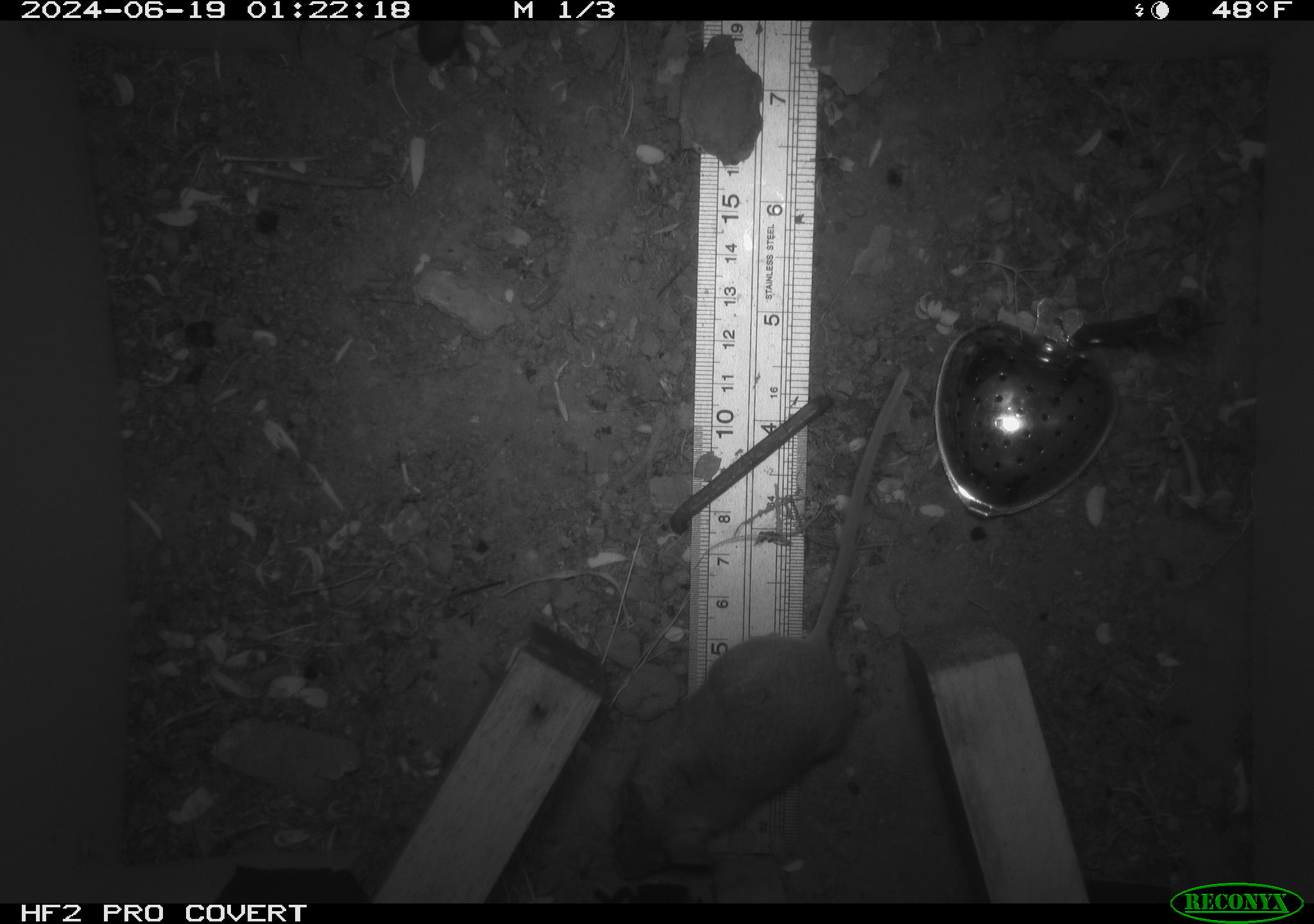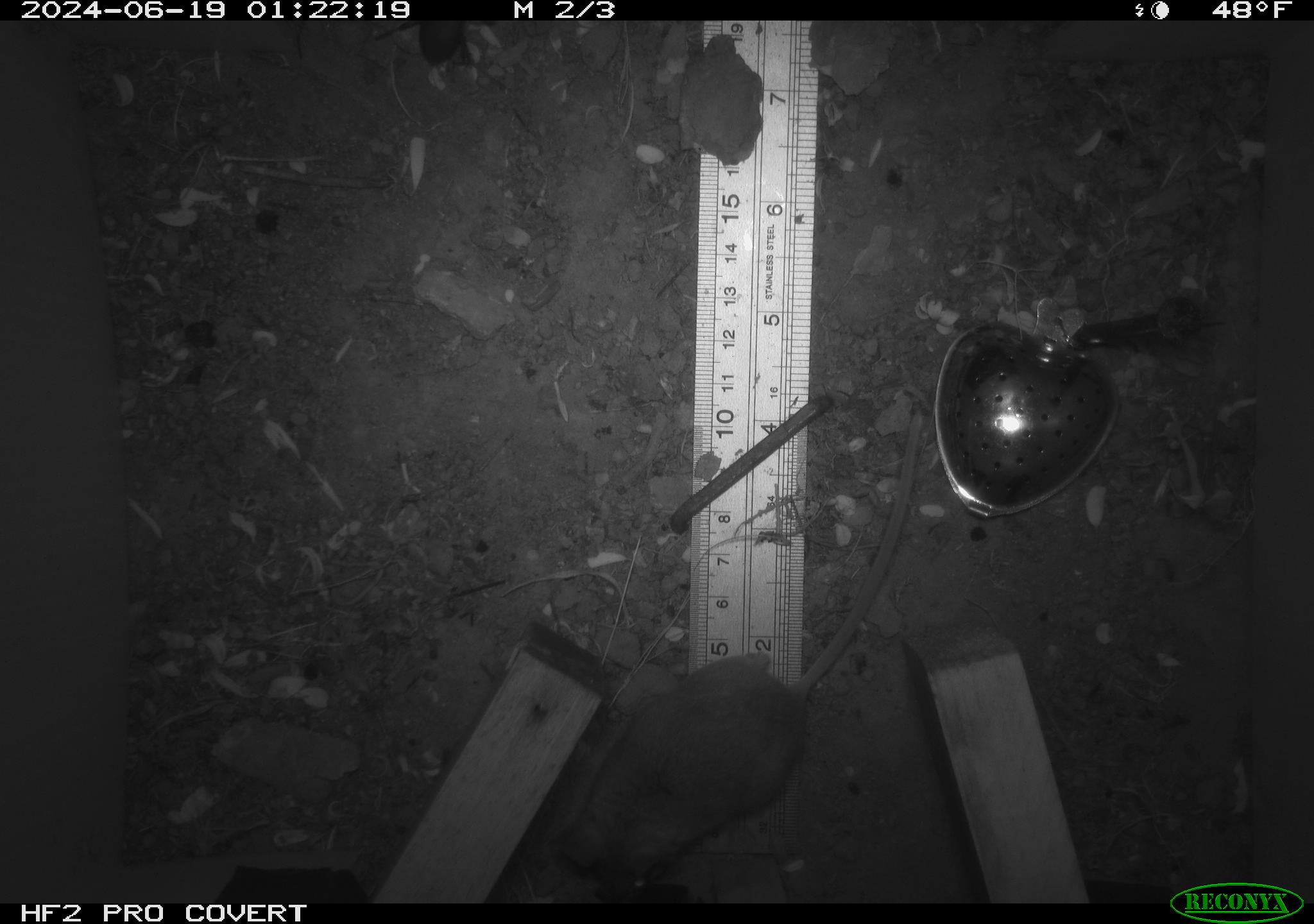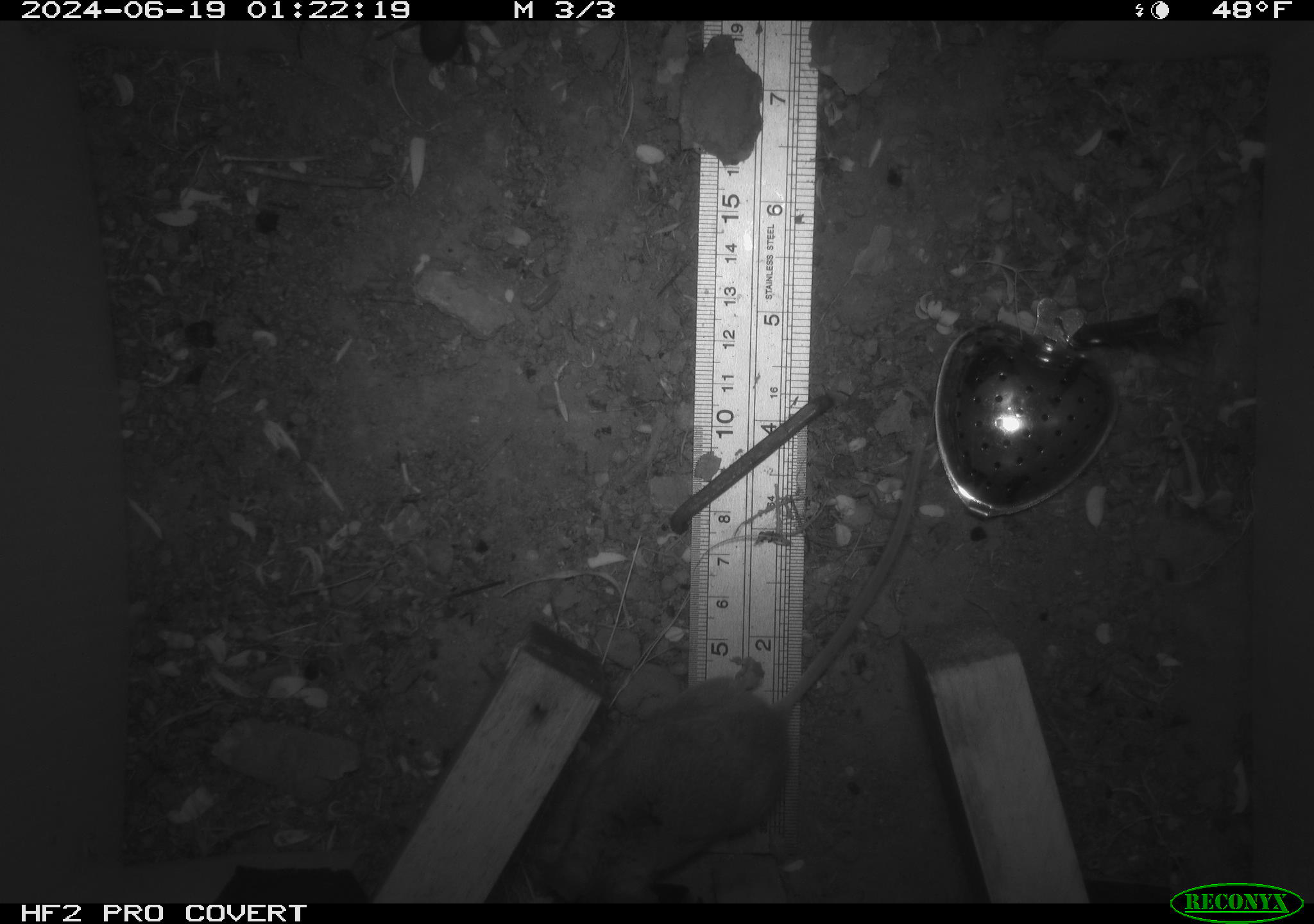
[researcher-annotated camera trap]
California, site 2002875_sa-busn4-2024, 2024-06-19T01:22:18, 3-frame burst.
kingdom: Animalia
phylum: Chordata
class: Mammalia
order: Rodentia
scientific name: Rodentia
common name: rodent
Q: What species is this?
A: Rodent (Rodentia).